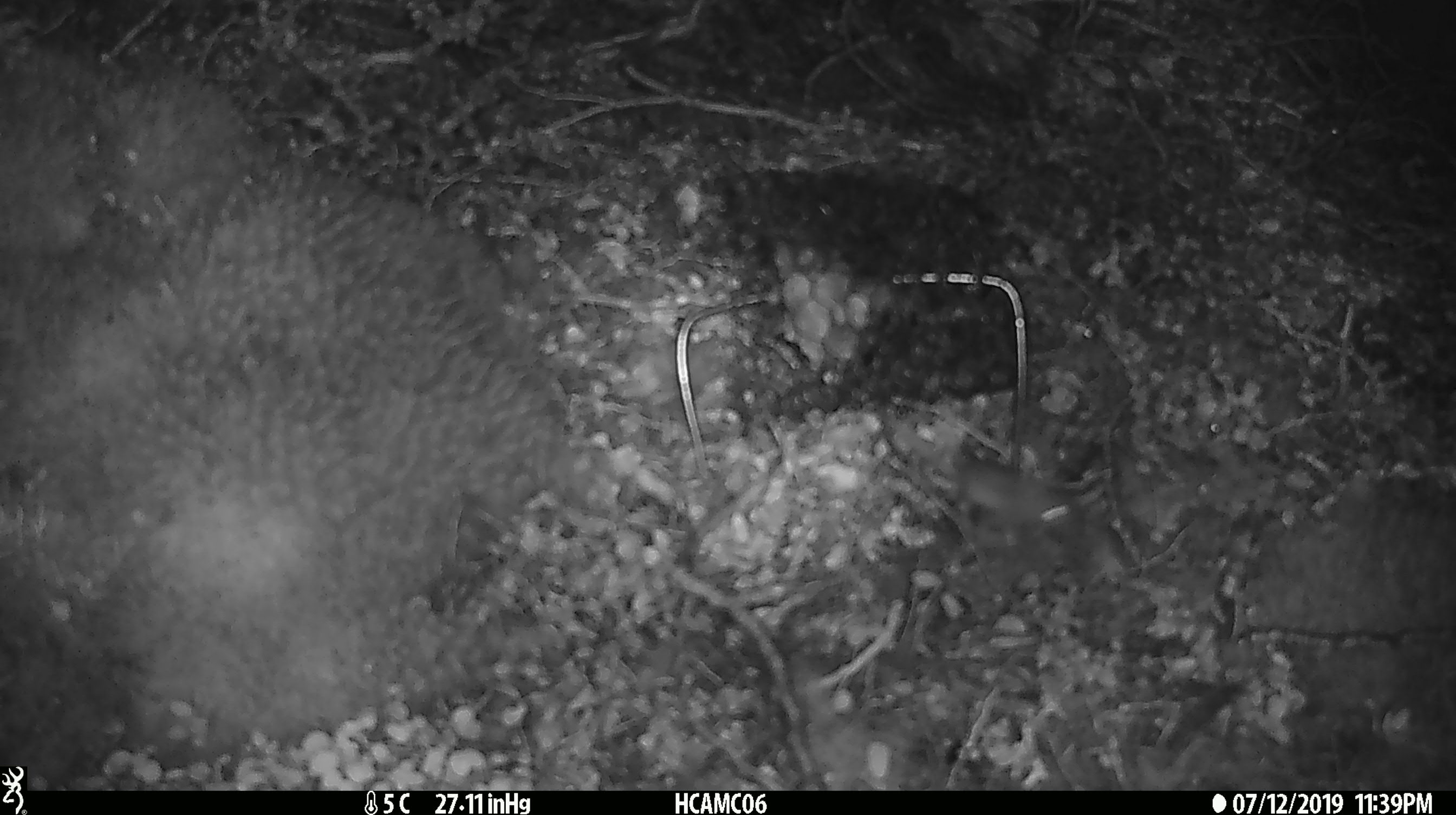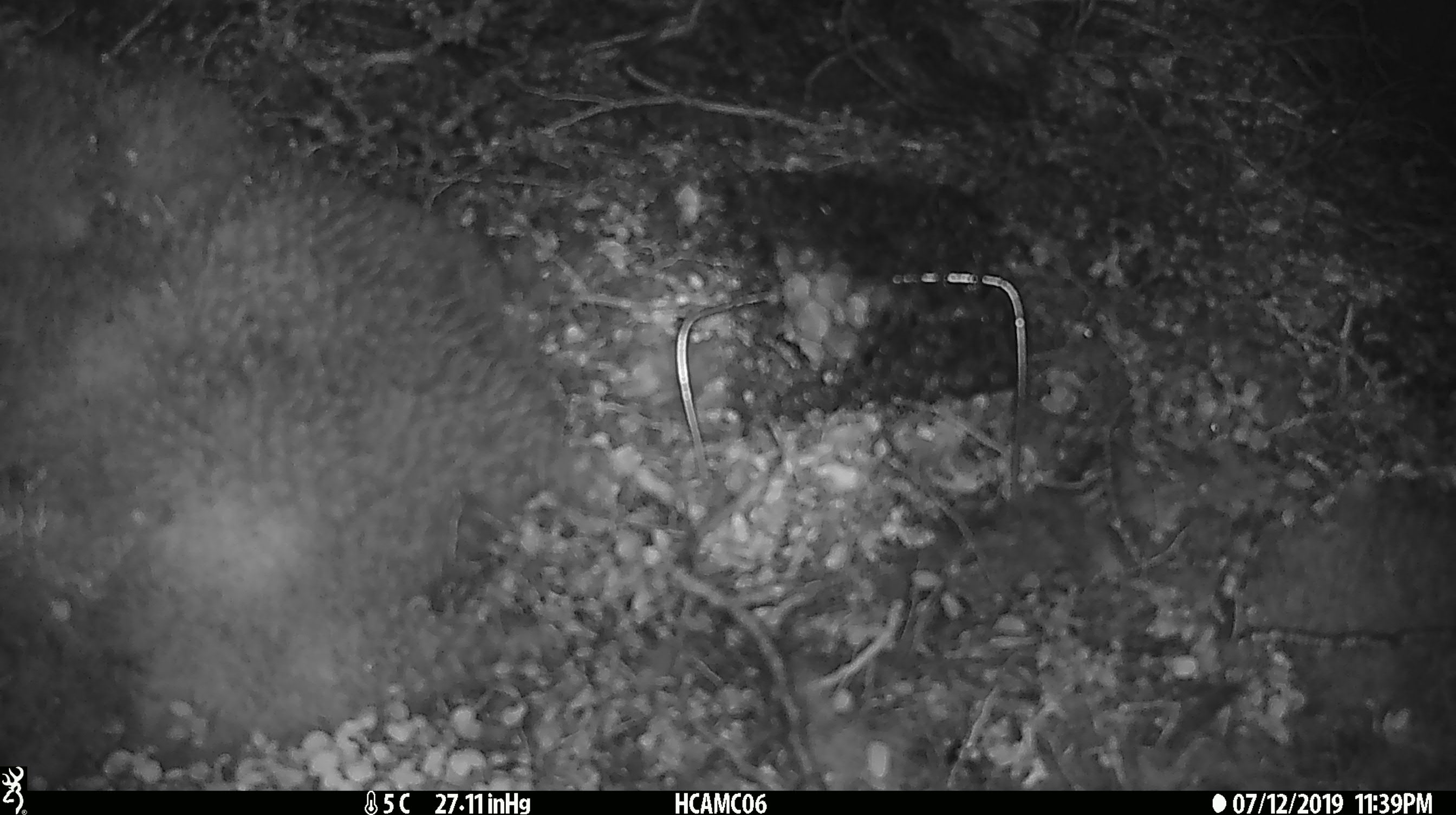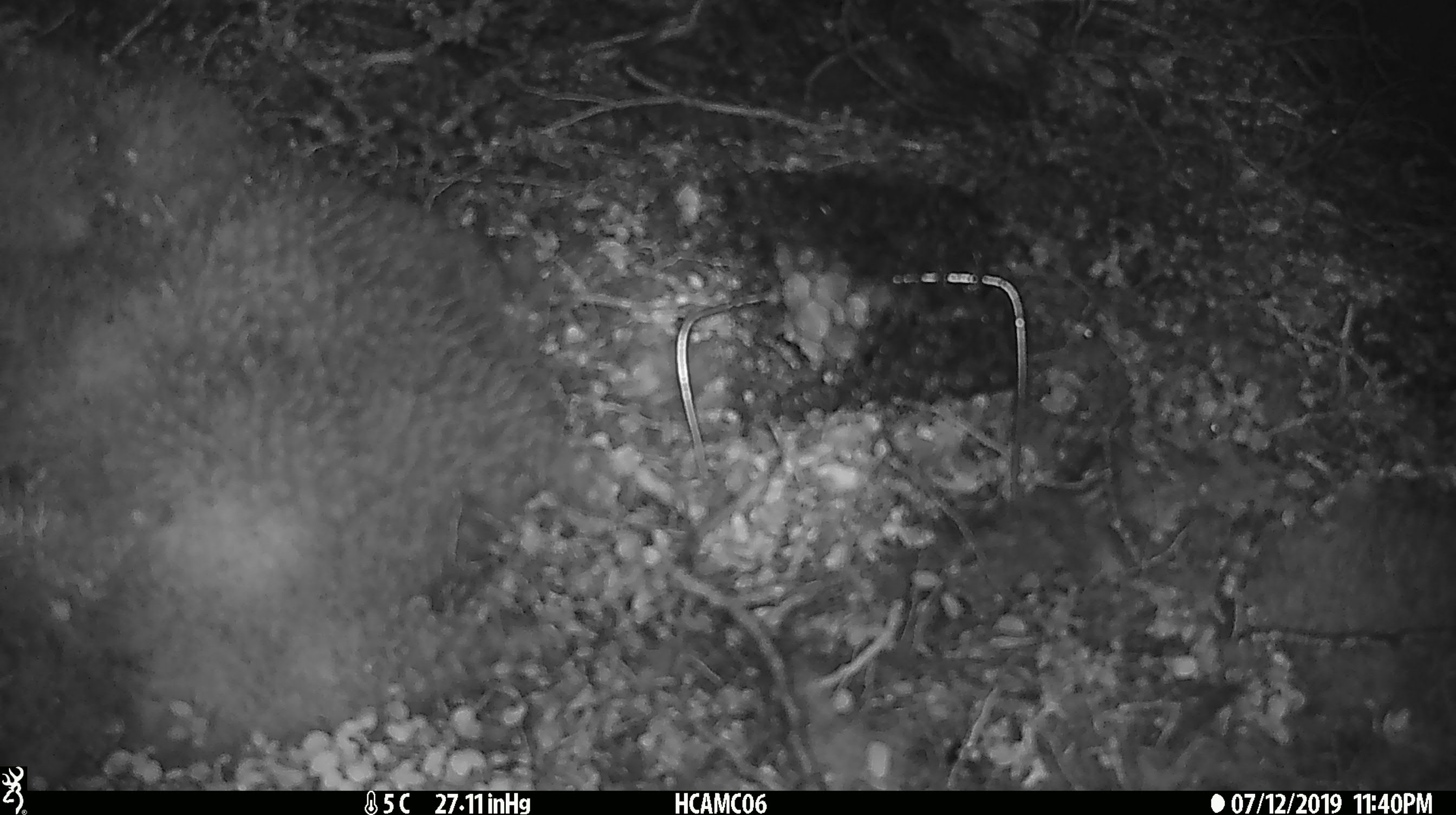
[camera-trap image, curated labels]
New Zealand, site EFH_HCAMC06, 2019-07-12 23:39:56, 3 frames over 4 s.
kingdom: Animalia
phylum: Chordata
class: Mammalia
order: Rodentia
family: Muridae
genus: Mus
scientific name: Mus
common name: mouse